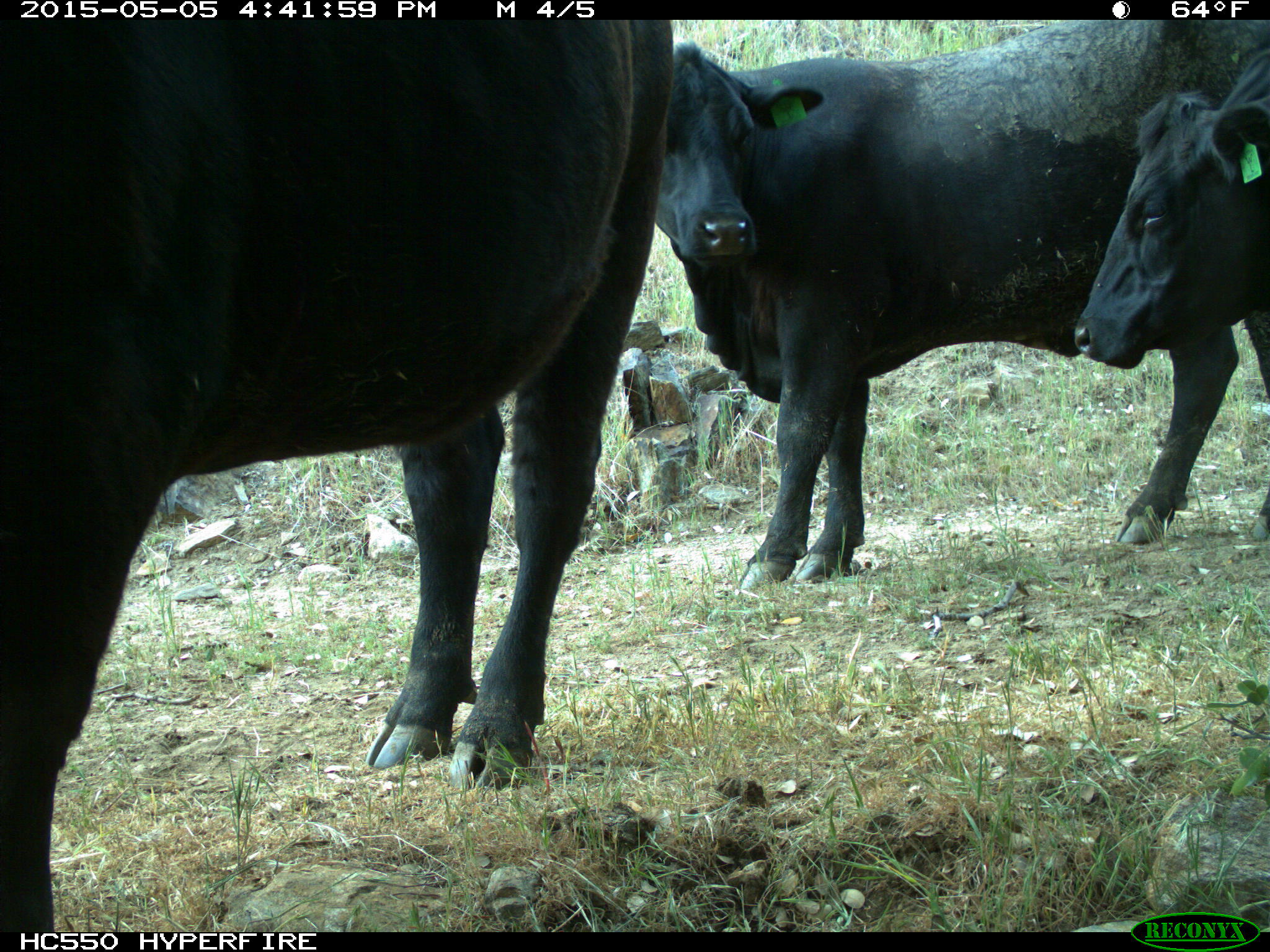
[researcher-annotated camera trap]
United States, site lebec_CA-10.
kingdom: Animalia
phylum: Chordata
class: Mammalia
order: Artiodactyla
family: Bovidae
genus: Bos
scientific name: Bos taurus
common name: domestic cow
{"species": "Bos taurus (domestic cow)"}